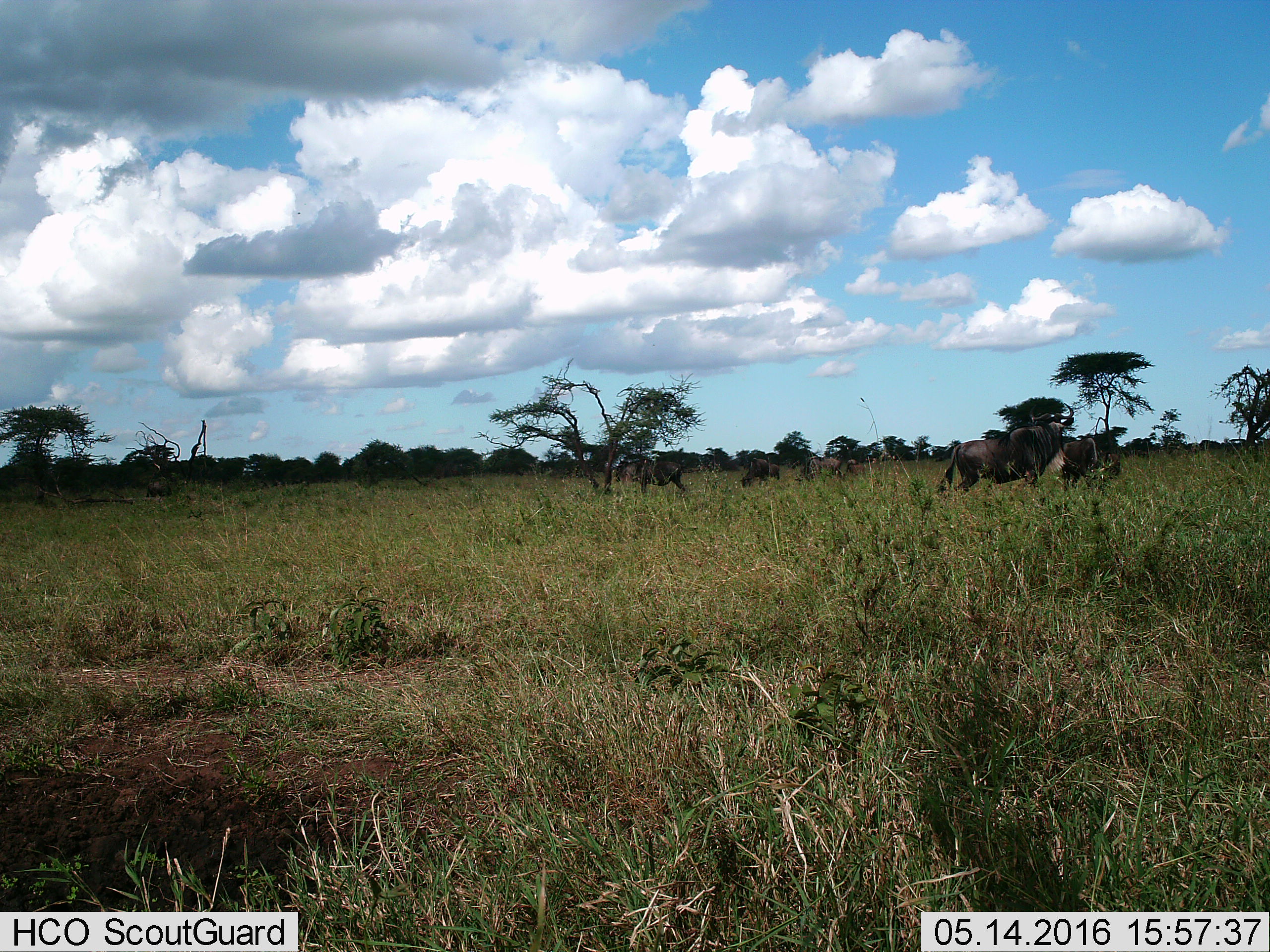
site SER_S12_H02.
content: unidentified animal